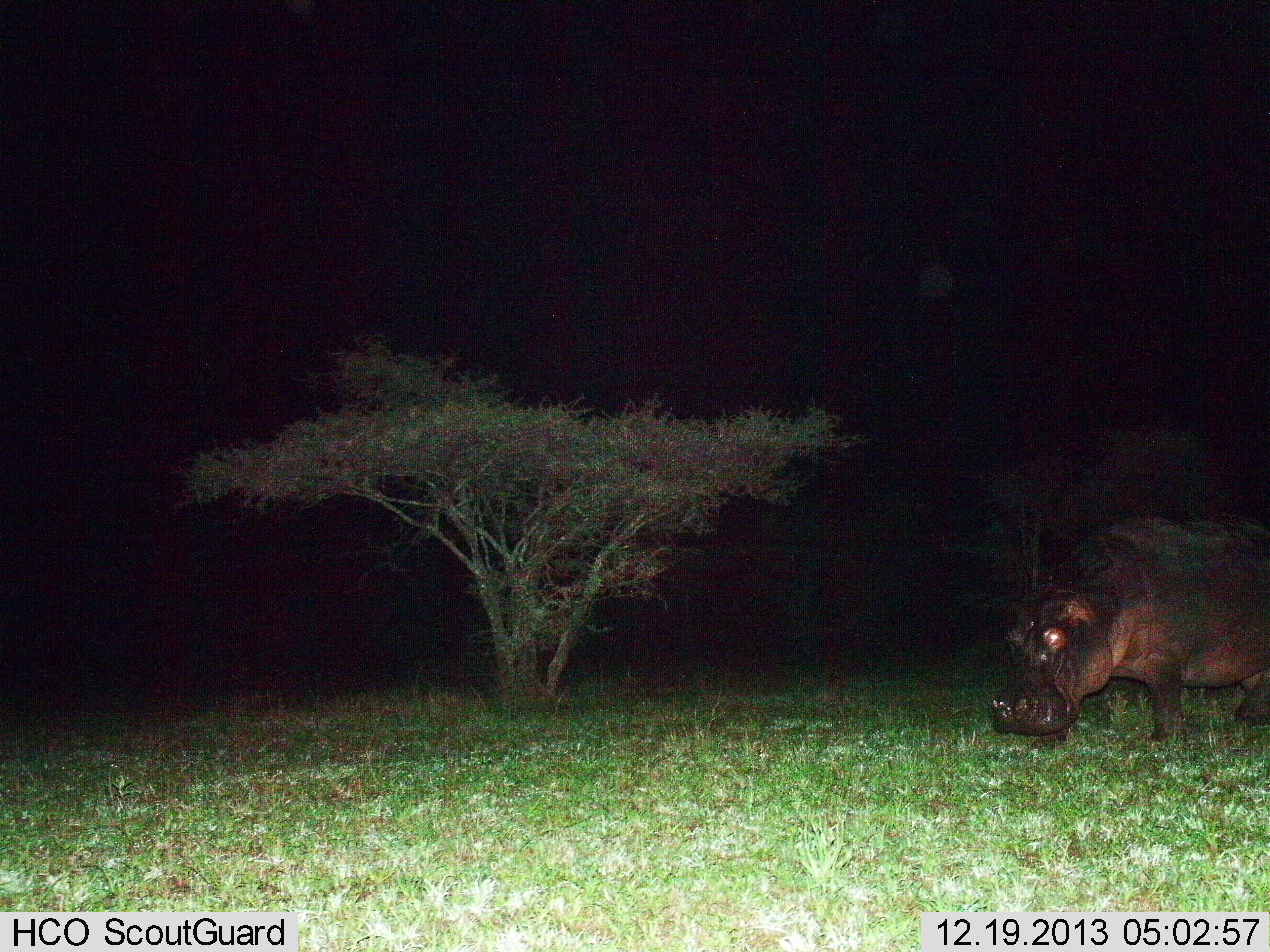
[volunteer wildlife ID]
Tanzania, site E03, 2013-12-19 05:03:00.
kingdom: Animalia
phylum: Chordata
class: Mammalia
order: Artiodactyla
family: Hippopotamidae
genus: Hippopotamus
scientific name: Hippopotamus amphibius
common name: hippopotamus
Hippopotamus (Hippopotamus amphibius), count 1. Behavior (volunteer vote fractions): standing 50%, resting 0%, moving 50%, interacting 0%. Young present (vote fraction): 0%. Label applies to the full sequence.